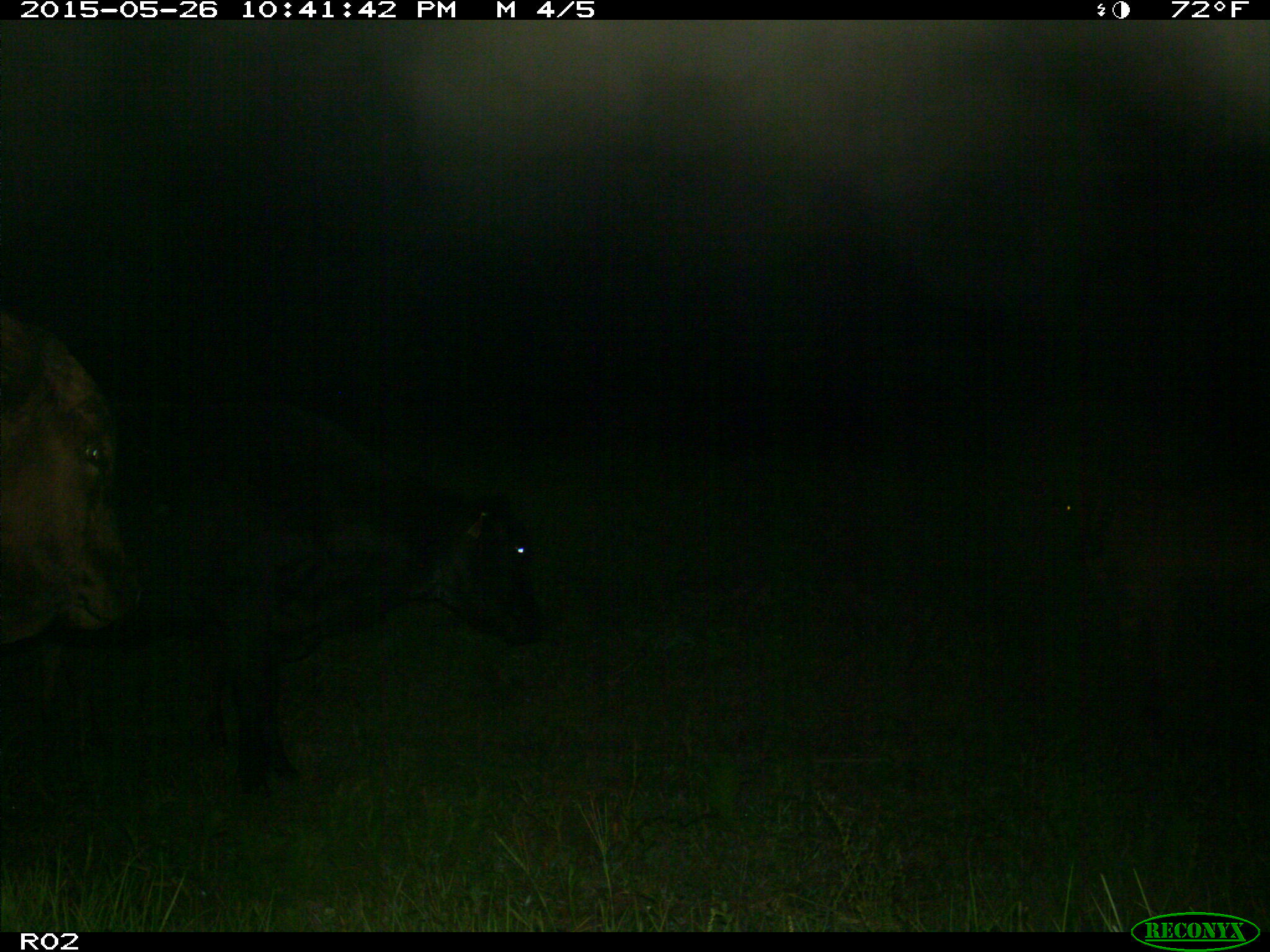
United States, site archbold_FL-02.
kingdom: Animalia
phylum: Chordata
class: Mammalia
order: Artiodactyla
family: Bovidae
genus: Bos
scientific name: Bos taurus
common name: domestic cow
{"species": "Bos taurus (domestic cow)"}